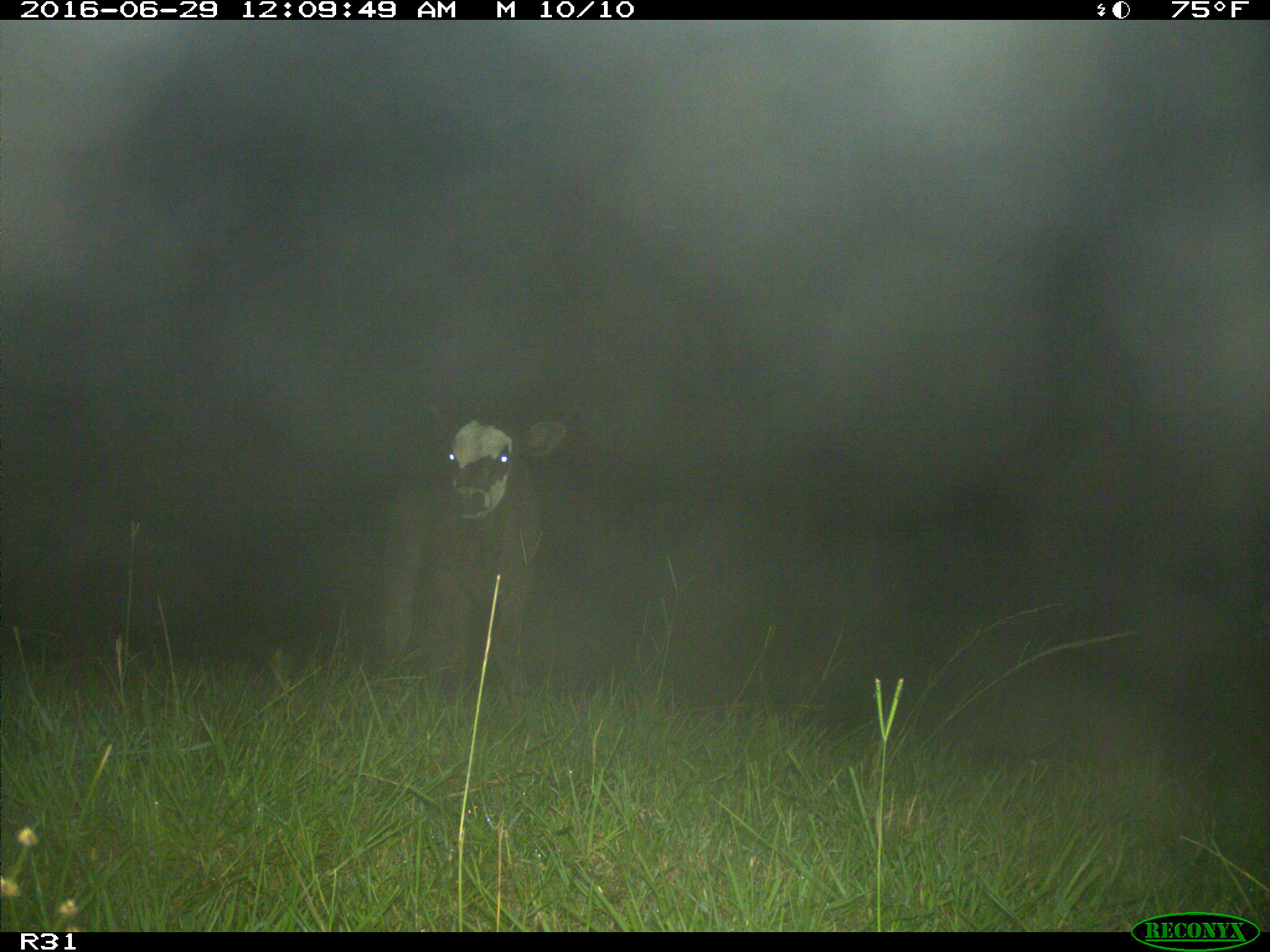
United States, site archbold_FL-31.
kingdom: Animalia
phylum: Chordata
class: Mammalia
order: Artiodactyla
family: Bovidae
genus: Bos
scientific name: Bos taurus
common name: domestic cow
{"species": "Bos taurus (domestic cow)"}